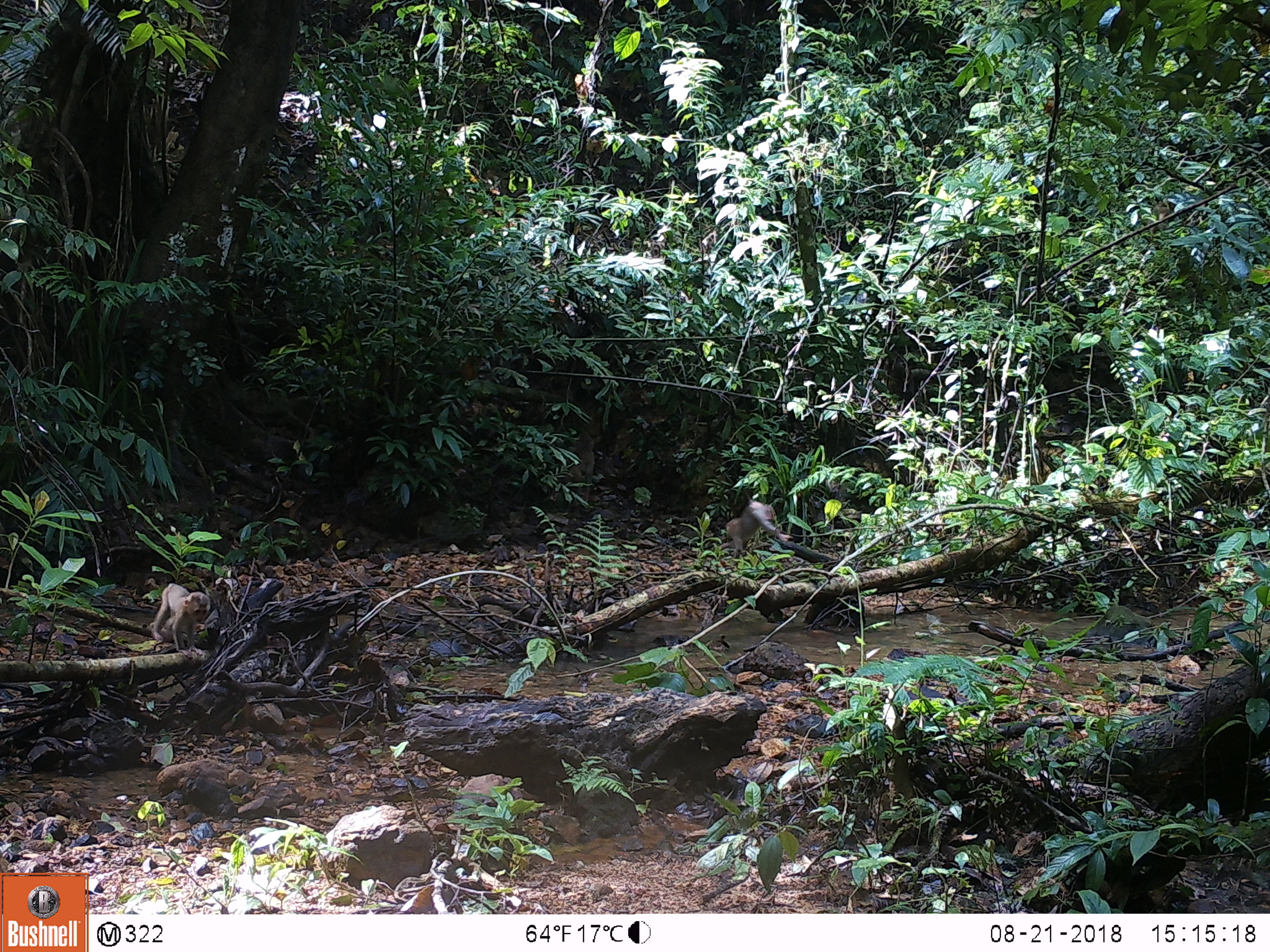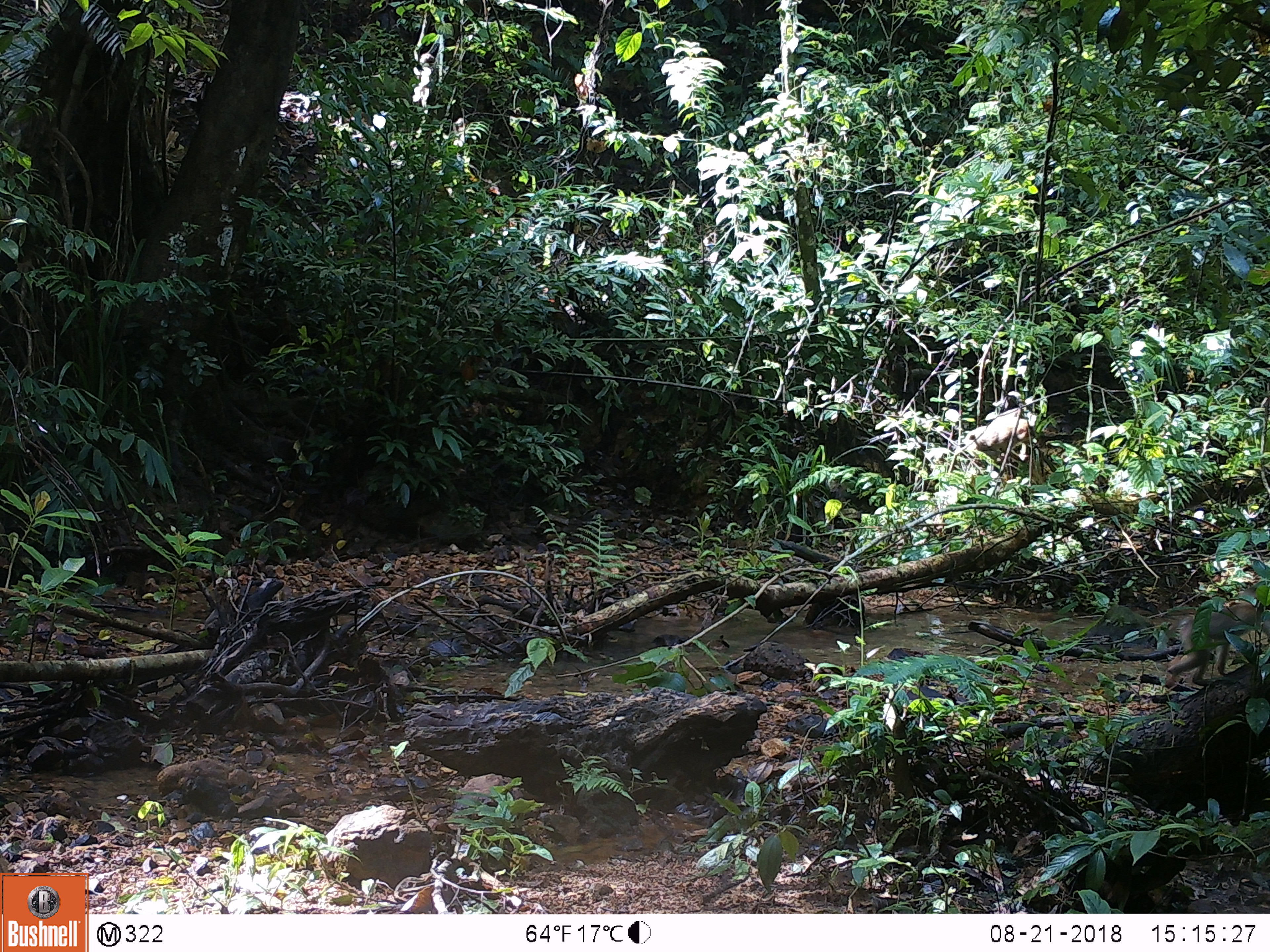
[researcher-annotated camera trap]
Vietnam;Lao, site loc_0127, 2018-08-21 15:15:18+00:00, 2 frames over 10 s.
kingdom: Animalia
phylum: Chordata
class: Mammalia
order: Primates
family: Cercopithecidae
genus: Macaca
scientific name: Macaca nemestrina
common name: pig-tailed macaque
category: pig tailed macaque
Pig tailed macaque (pig-tailed macaque) (Macaca nemestrina). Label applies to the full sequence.